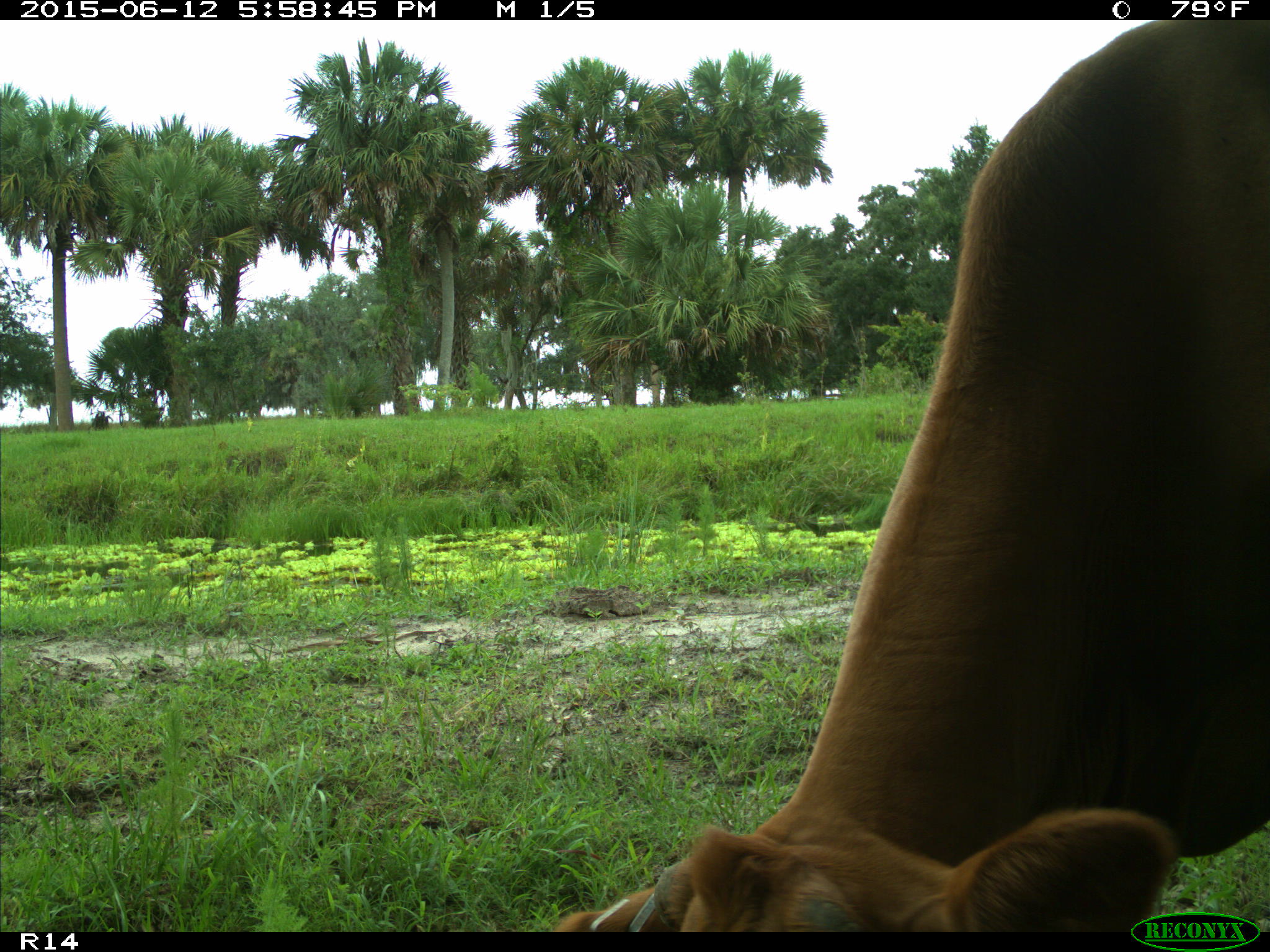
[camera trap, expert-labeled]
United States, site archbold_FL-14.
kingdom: Animalia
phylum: Chordata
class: Mammalia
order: Artiodactyla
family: Bovidae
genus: Bos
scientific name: Bos taurus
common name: domestic cow